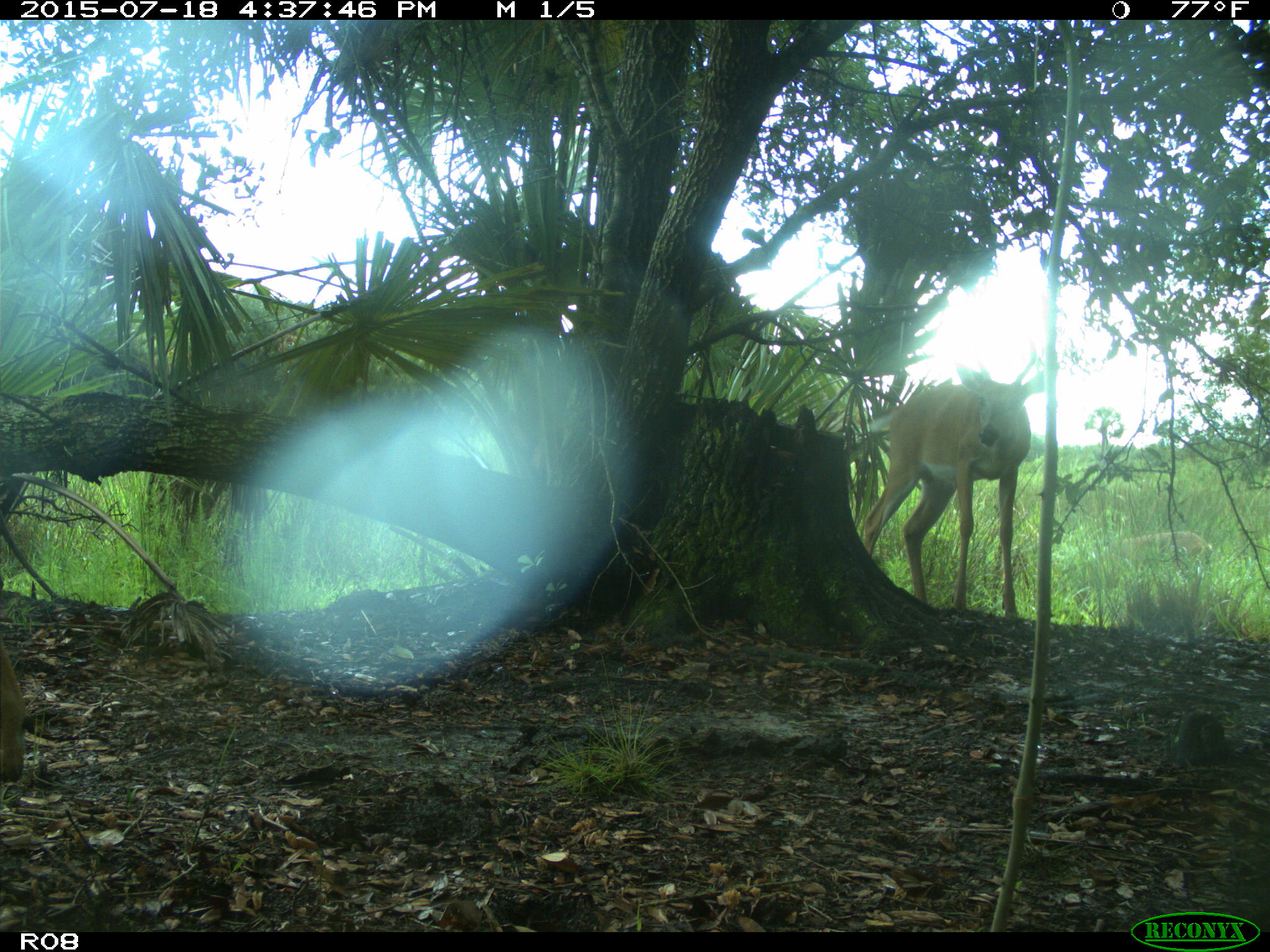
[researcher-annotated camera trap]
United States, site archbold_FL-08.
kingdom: Animalia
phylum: Chordata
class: Mammalia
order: Artiodactyla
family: Cervidae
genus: Odocoileus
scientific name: Odocoileus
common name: deer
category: unidentified deer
Unidentified deer (deer) (Odocoileus).